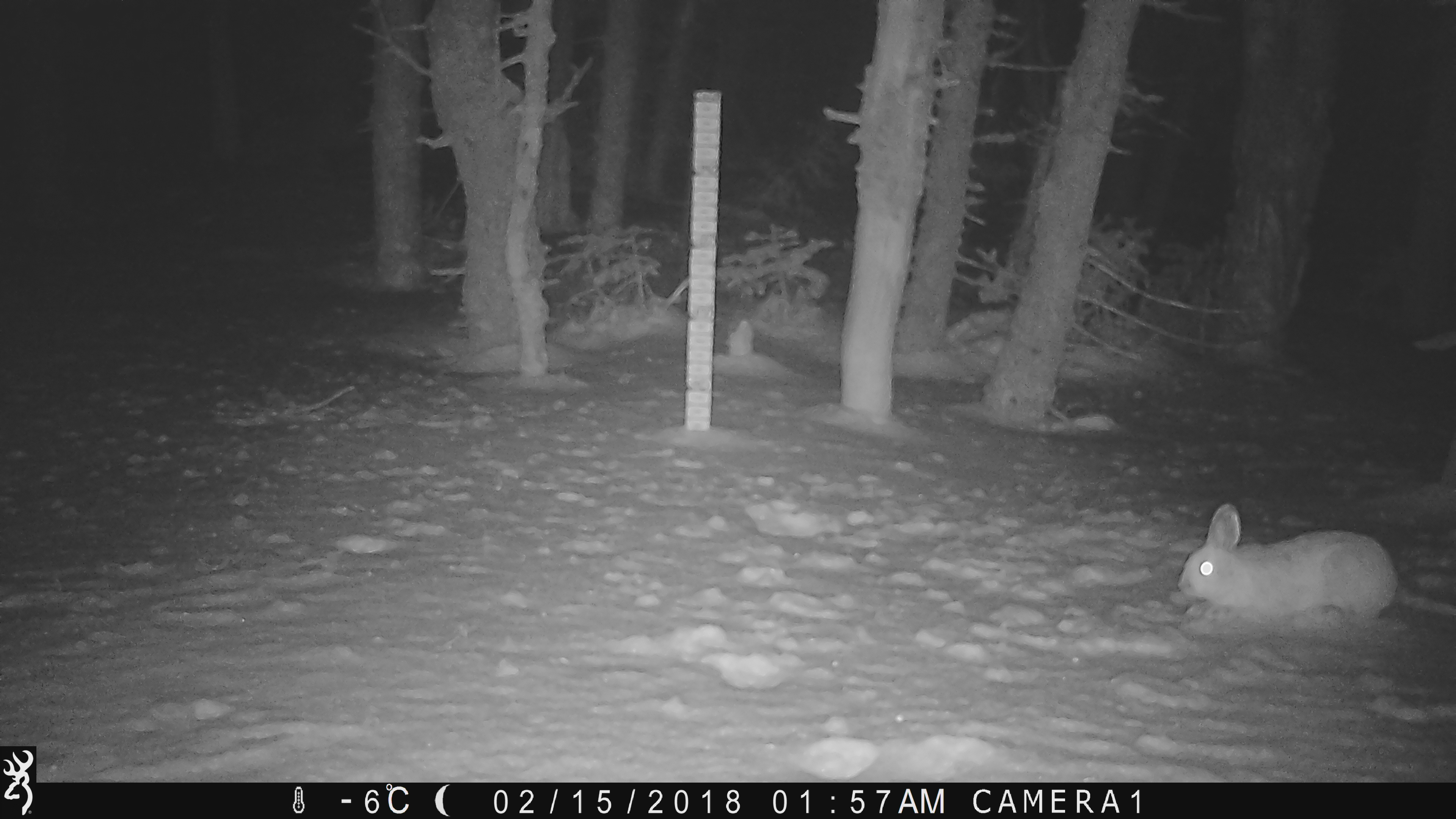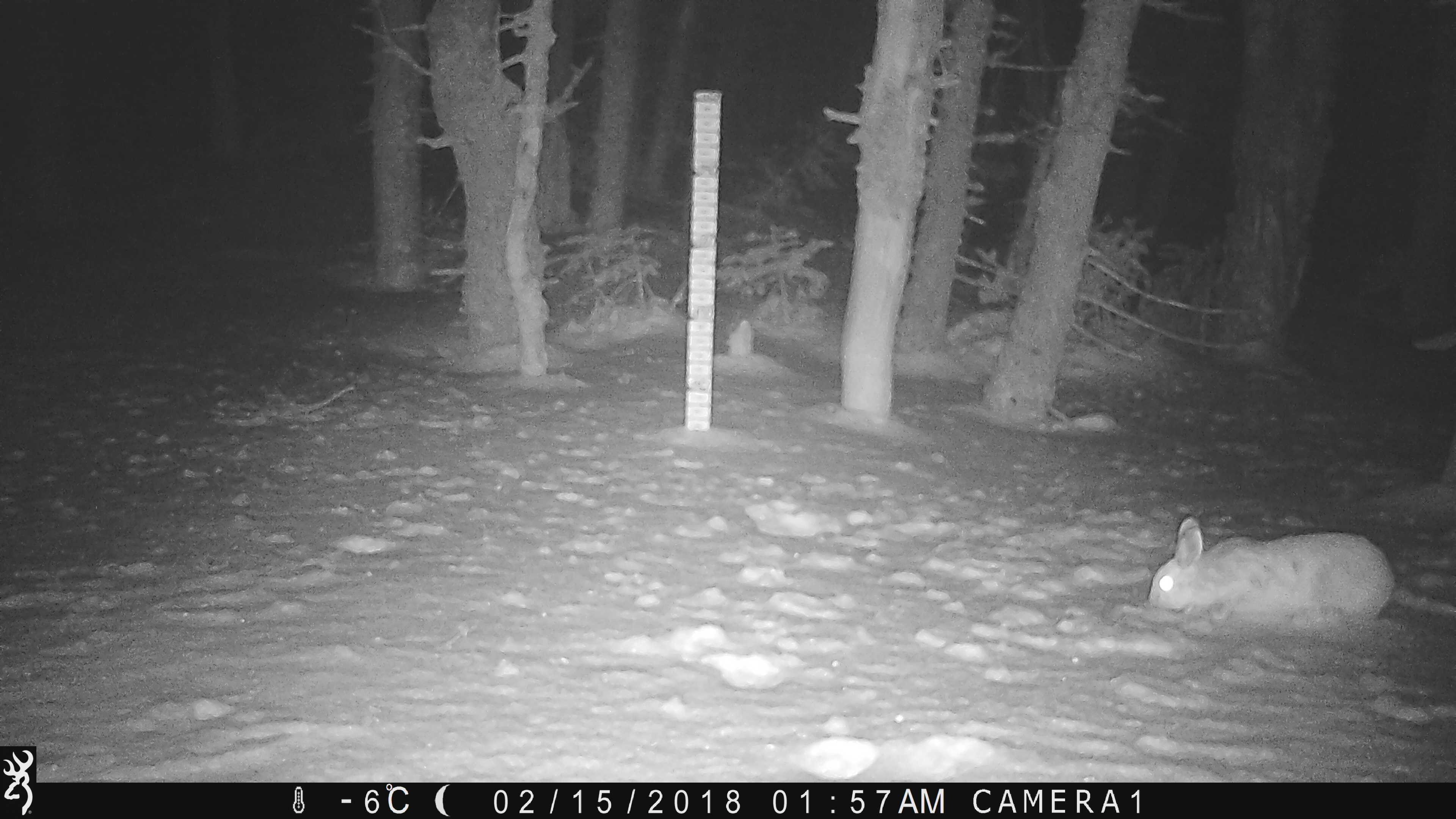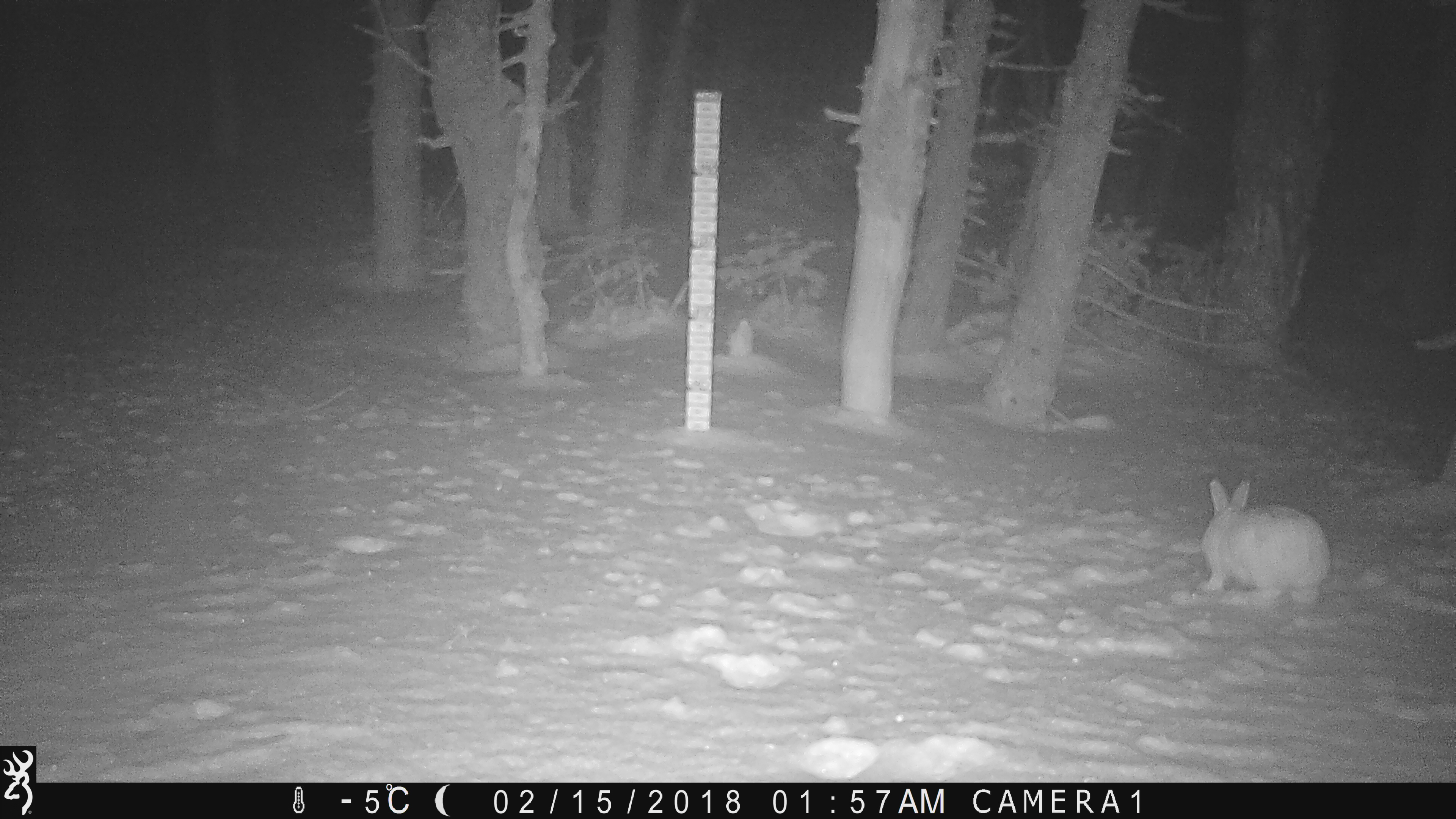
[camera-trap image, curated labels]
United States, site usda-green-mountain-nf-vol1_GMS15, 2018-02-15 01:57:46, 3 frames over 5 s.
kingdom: Animalia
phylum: Chordata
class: Mammalia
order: Lagomorpha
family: Leporidae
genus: Lepus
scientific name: Lepus americanus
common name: snowshoe hare